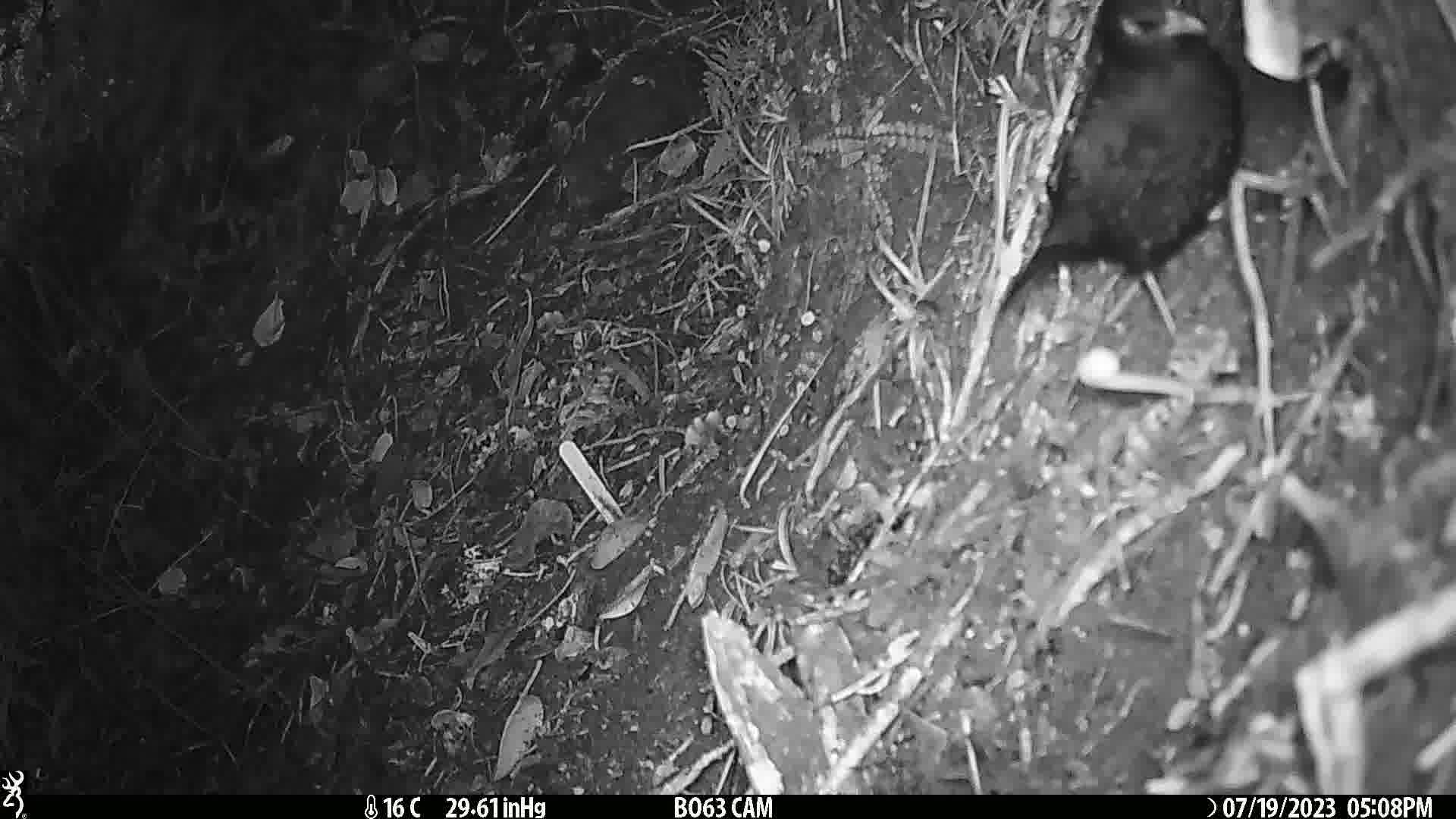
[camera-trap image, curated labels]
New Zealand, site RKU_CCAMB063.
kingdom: Animalia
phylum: Chordata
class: Aves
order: Passeriformes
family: Turdidae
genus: Turdus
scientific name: Turdus merula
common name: eurasian blackbird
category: blackbird